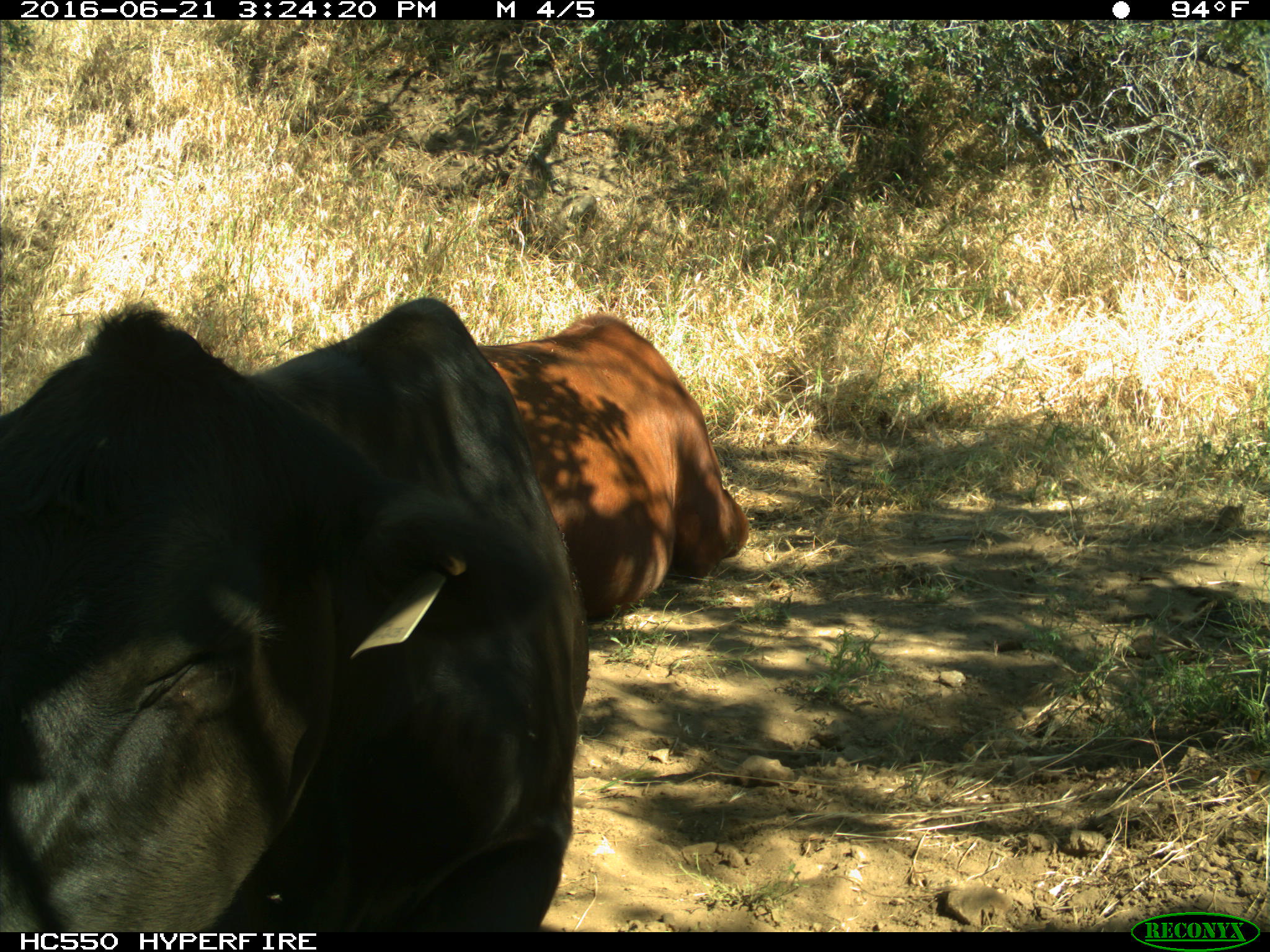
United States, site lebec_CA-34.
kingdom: Animalia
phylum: Chordata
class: Mammalia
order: Artiodactyla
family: Bovidae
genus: Bos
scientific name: Bos taurus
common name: domestic cow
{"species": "Bos taurus (domestic cow)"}